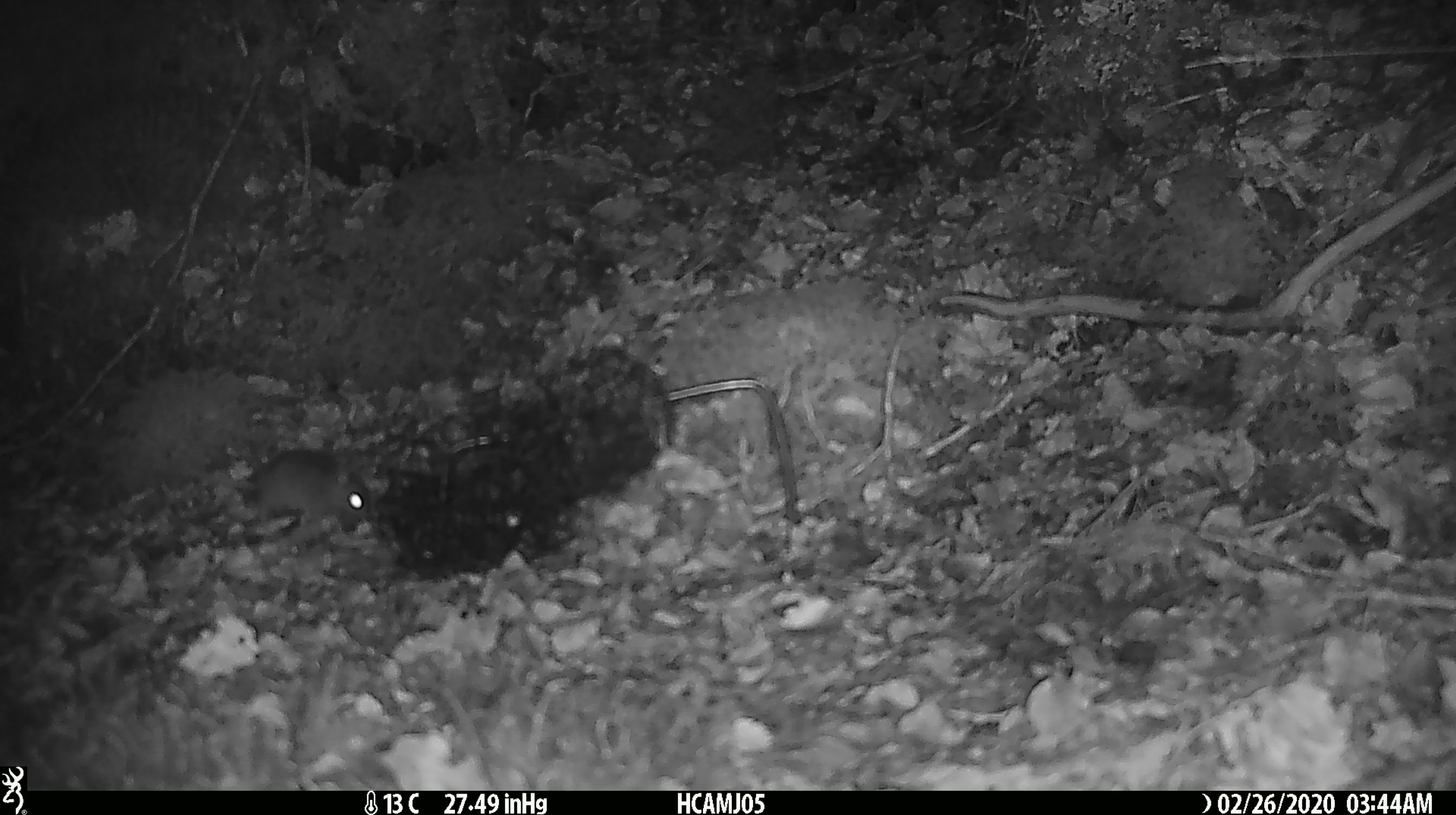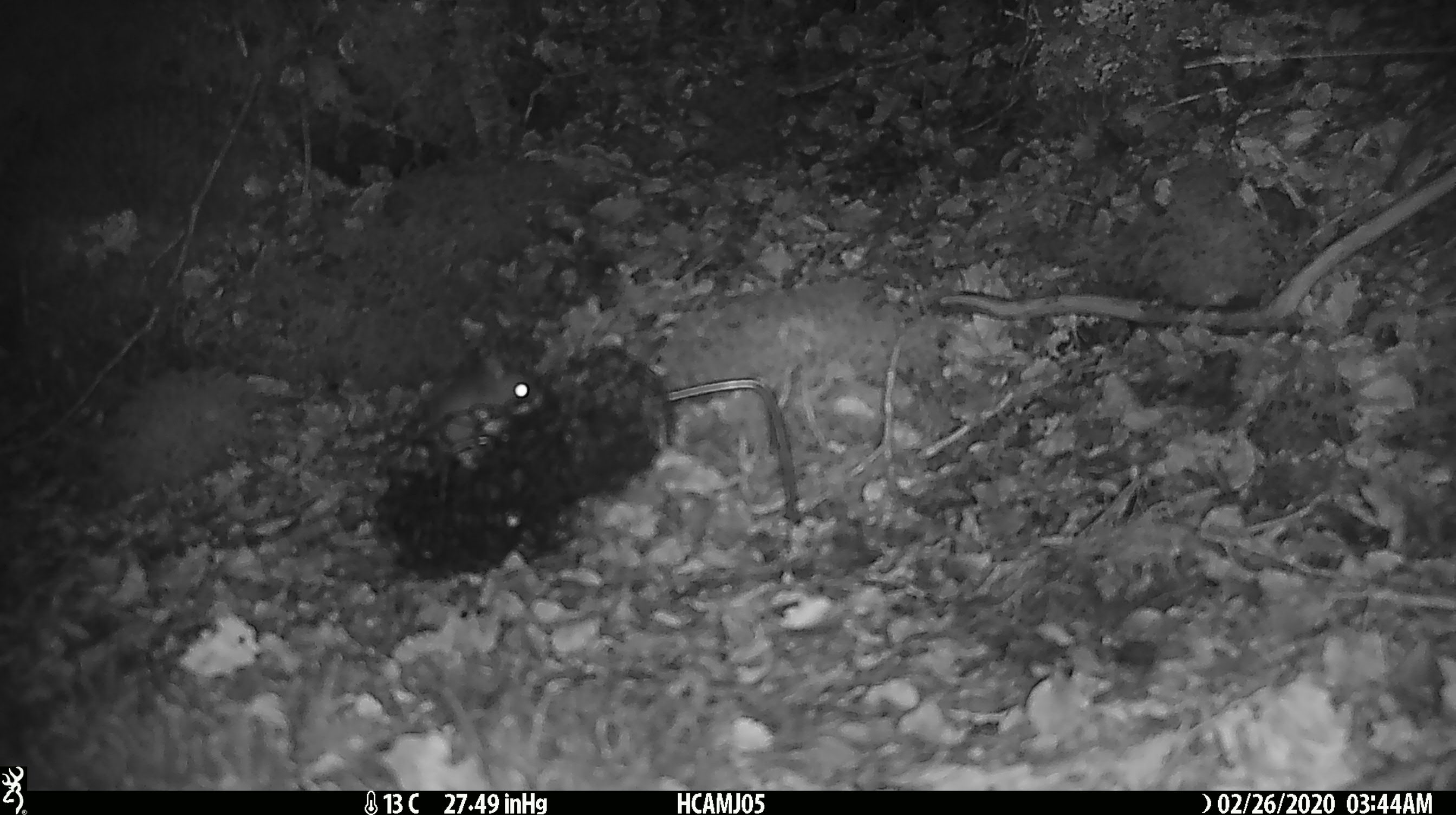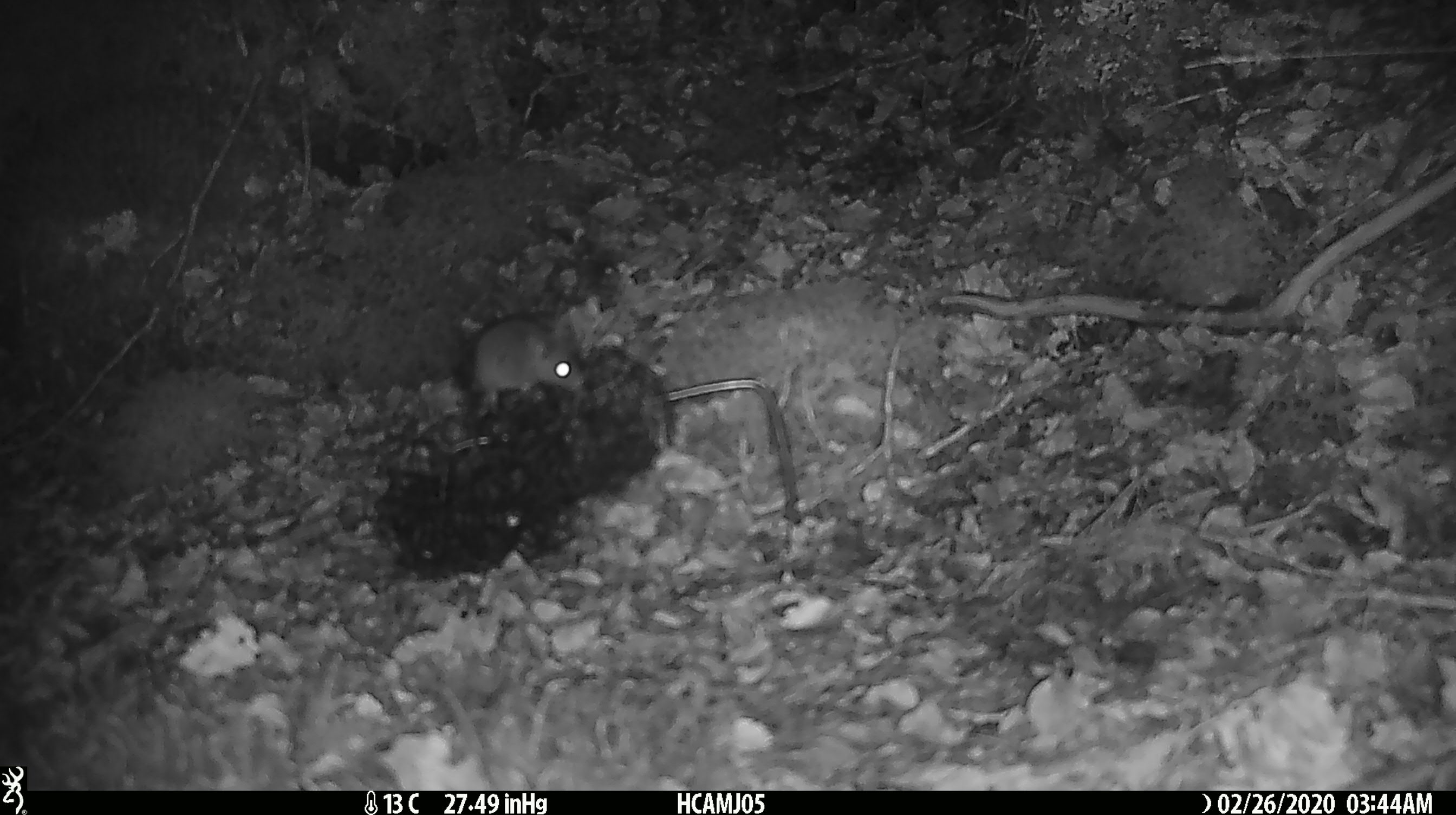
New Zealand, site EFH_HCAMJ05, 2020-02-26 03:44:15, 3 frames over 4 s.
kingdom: Animalia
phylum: Chordata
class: Mammalia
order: Rodentia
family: Muridae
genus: Mus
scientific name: Mus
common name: mouse